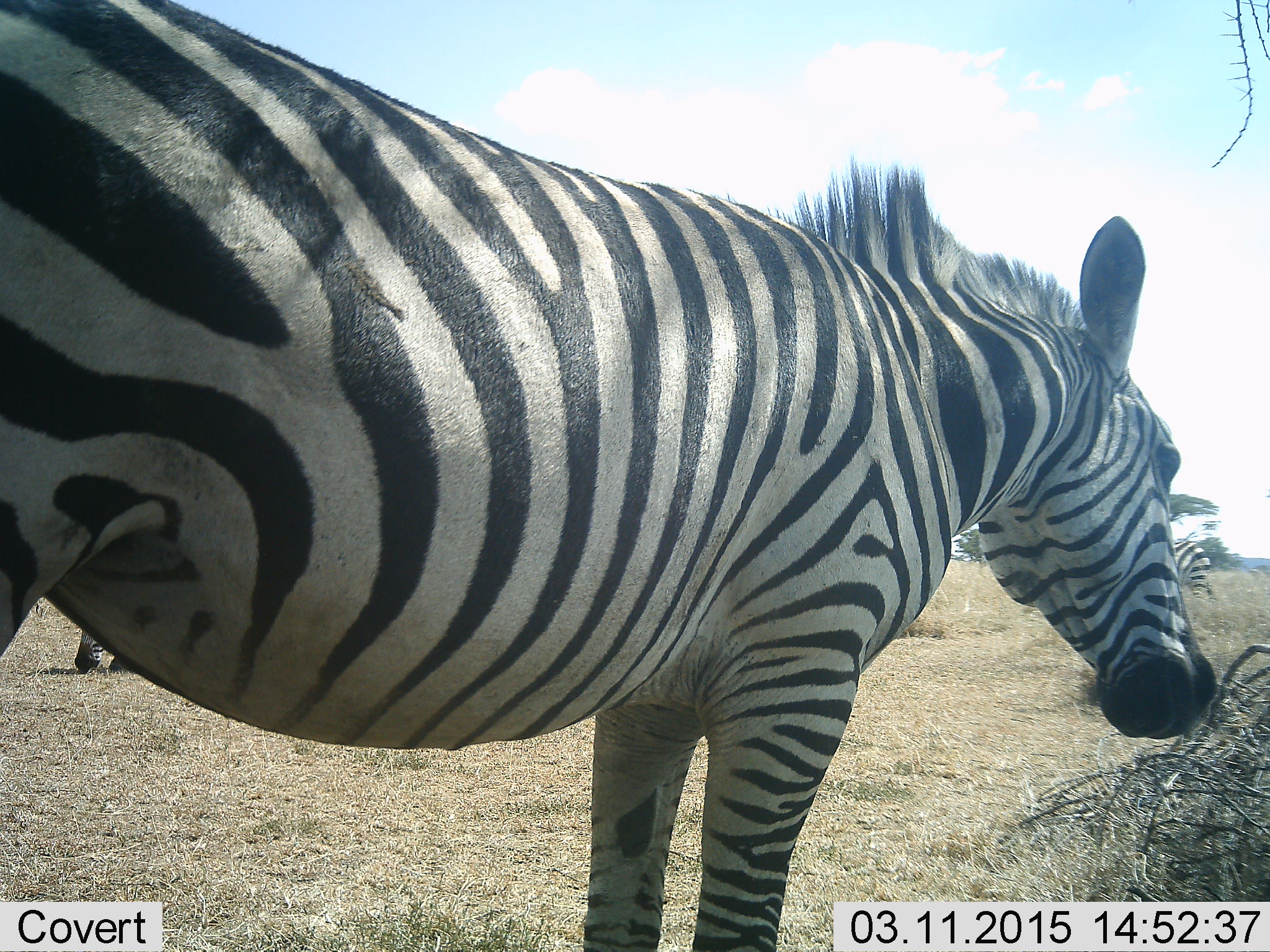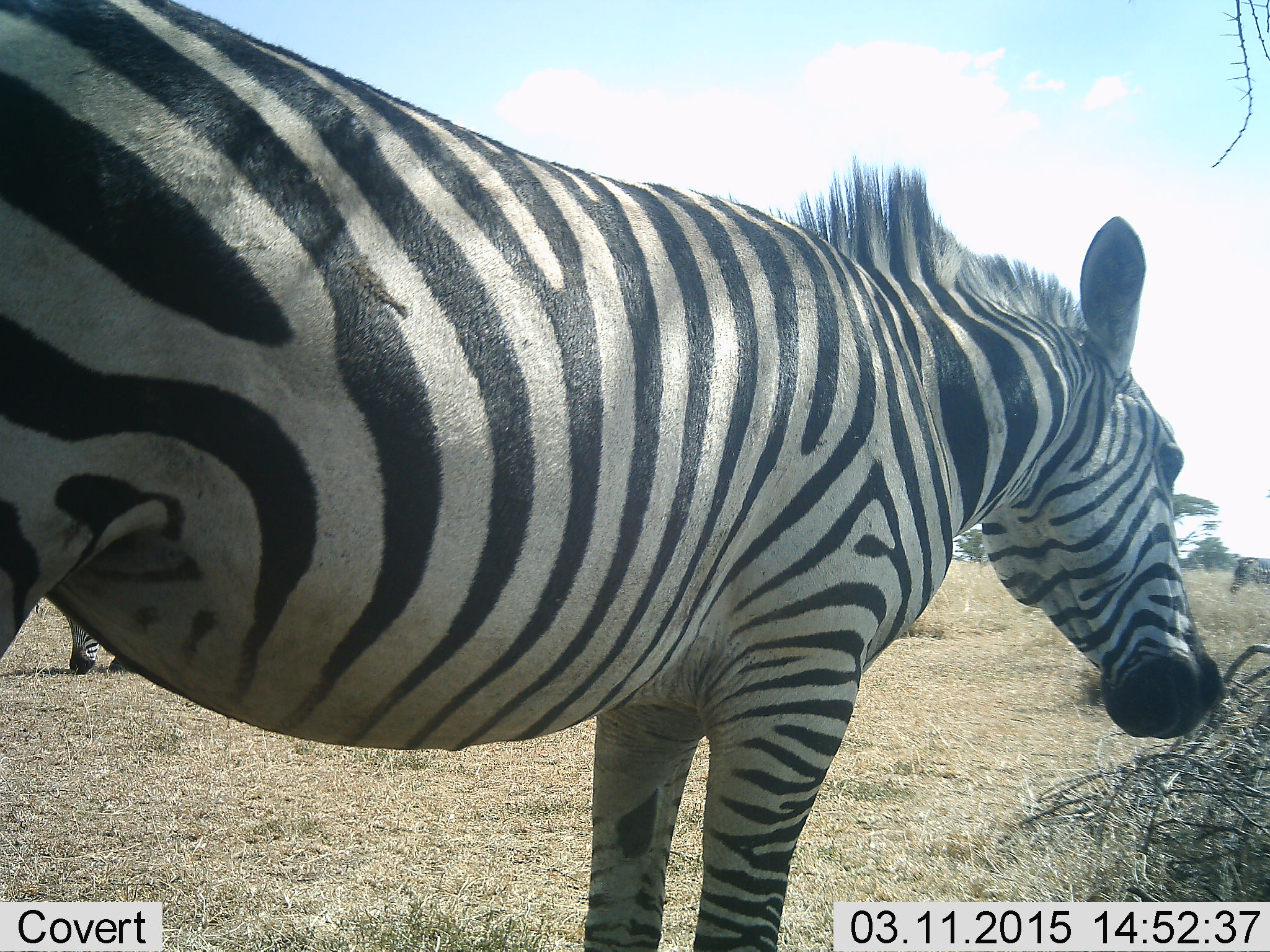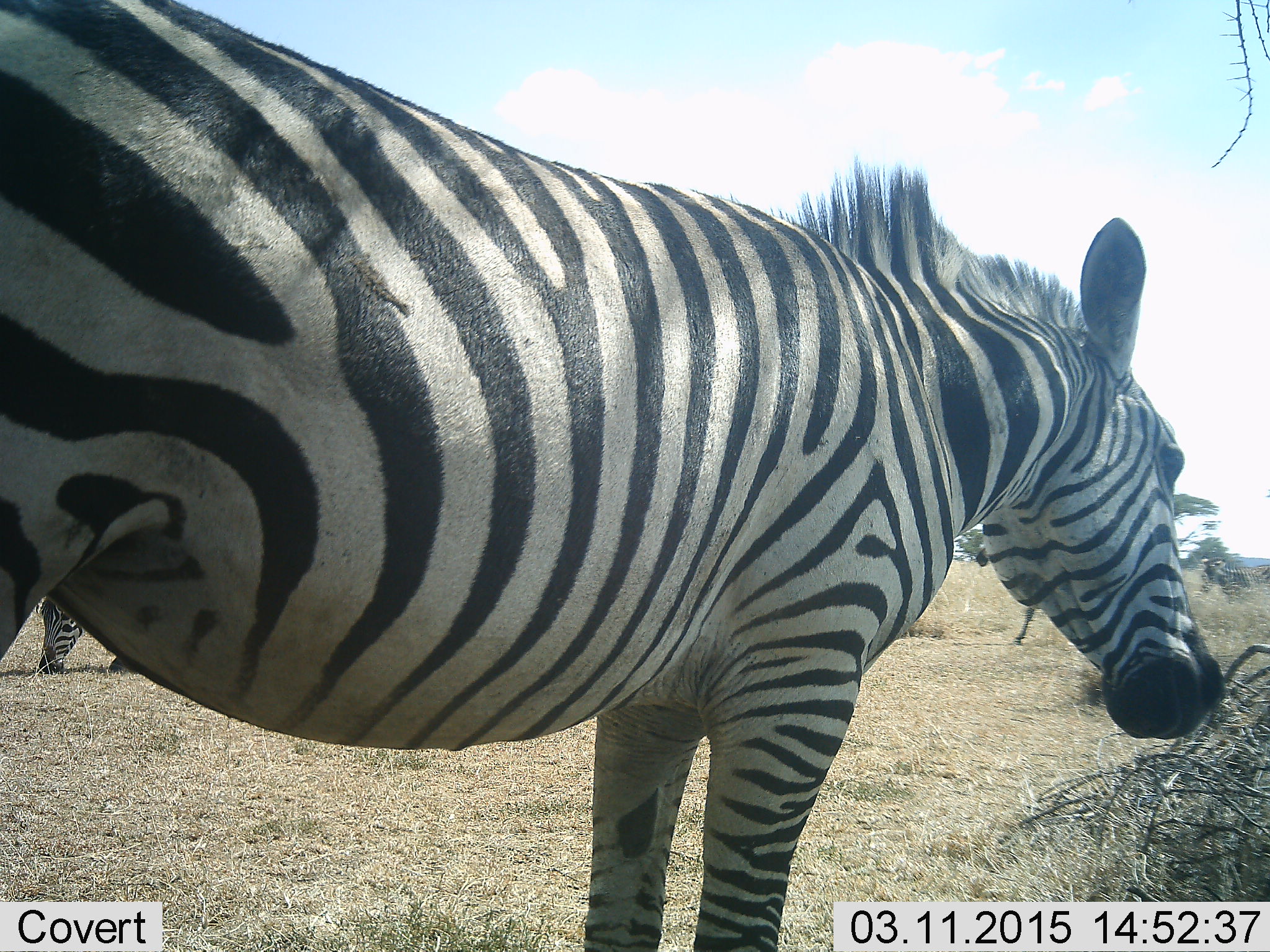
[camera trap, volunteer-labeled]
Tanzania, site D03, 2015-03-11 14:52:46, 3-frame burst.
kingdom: Animalia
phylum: Chordata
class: Mammalia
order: Perissodactyla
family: Equidae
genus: Equus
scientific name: Equus quagga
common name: plains zebra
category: zebra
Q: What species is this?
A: Zebra (plains zebra) (Equus quagga).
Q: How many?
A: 4.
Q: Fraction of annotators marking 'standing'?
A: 73%.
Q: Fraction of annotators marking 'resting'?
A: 0%.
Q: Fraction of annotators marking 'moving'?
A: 64%.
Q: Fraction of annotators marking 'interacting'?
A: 0%.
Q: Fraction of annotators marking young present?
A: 0%.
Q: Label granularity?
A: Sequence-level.